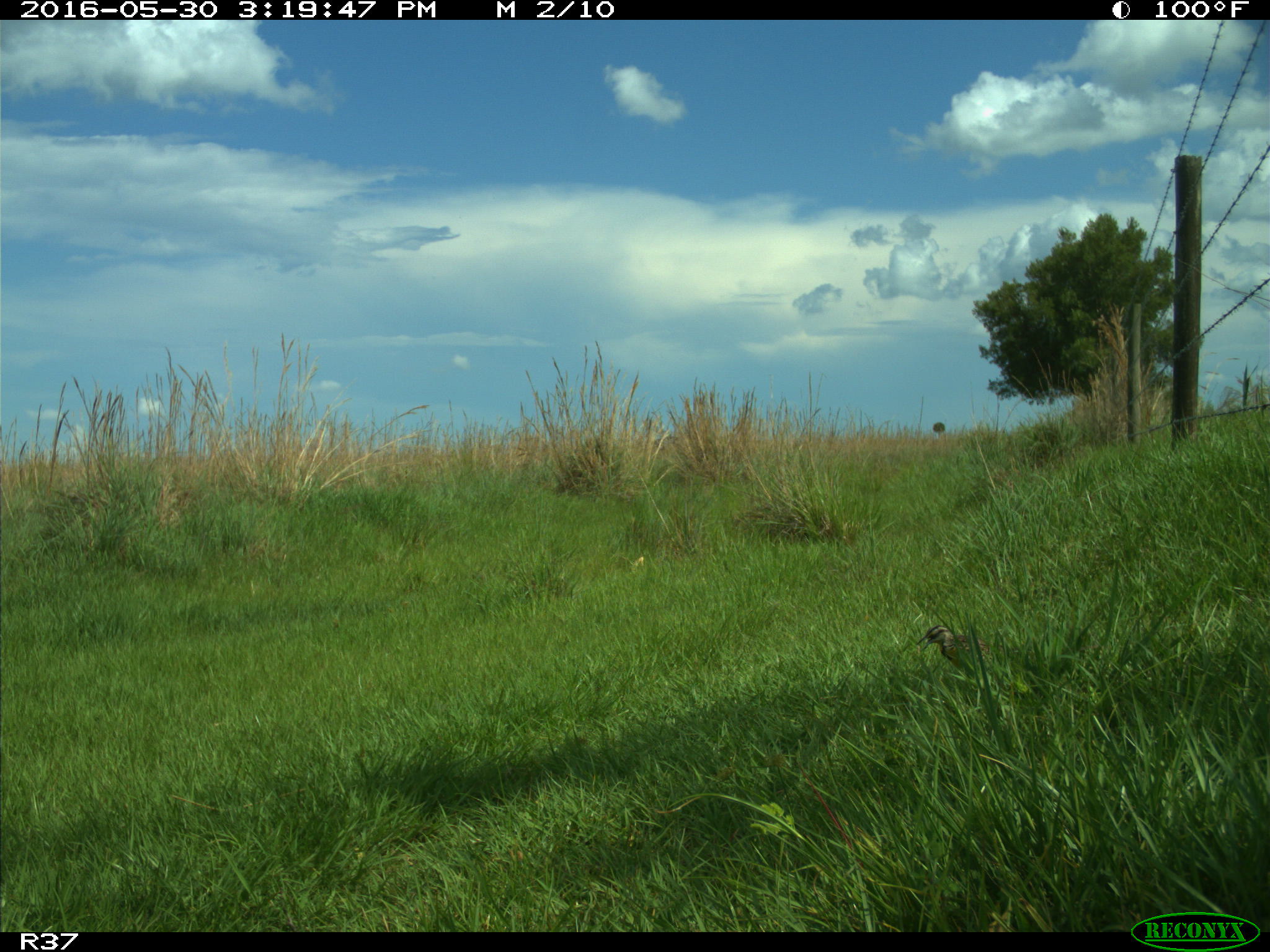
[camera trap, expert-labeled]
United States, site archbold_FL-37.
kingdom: Animalia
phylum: Chordata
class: Aves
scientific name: Aves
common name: birds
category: unidentified bird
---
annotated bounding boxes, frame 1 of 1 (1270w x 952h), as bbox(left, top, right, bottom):
animal: bbox(915, 626, 1015, 671)